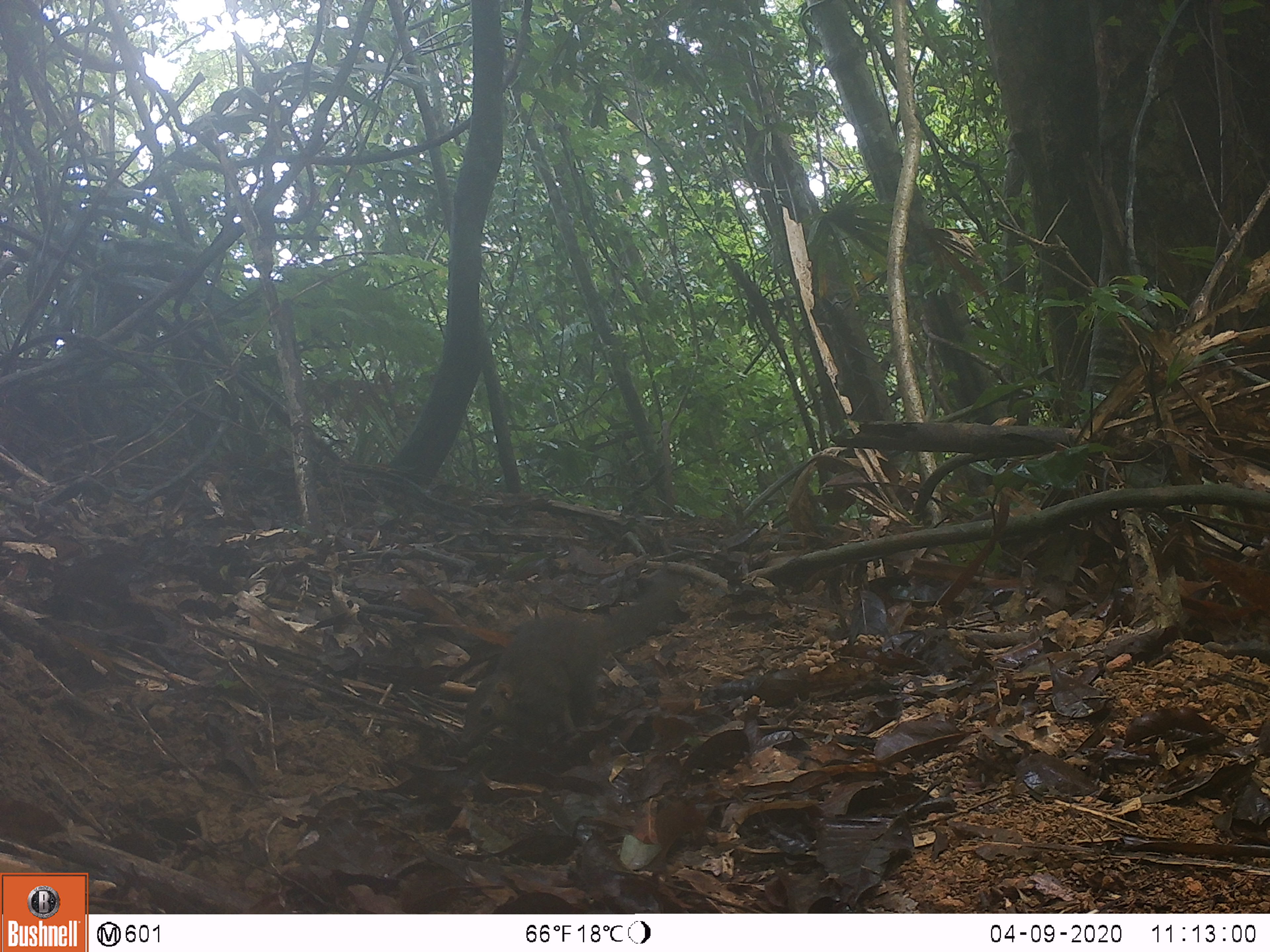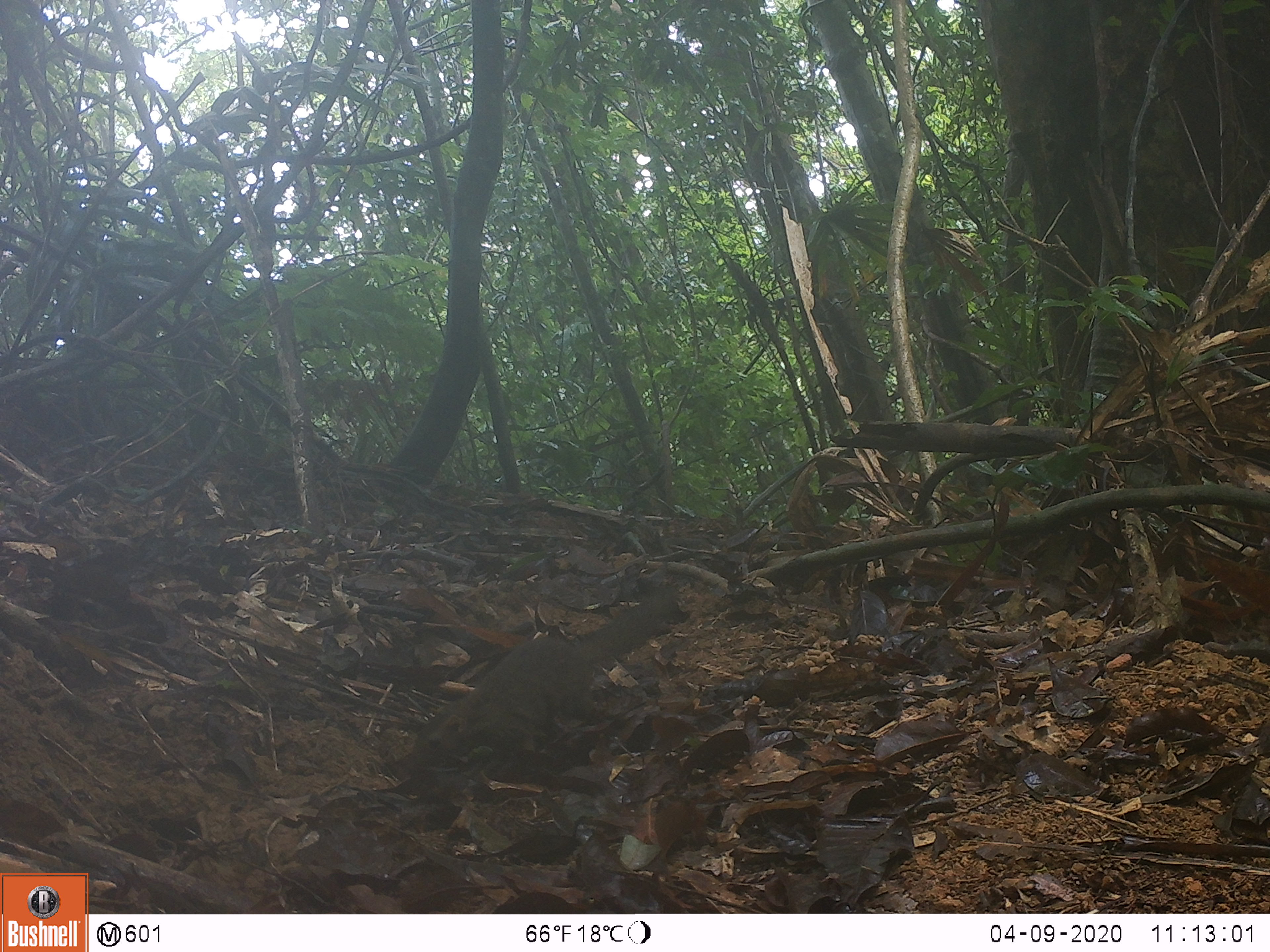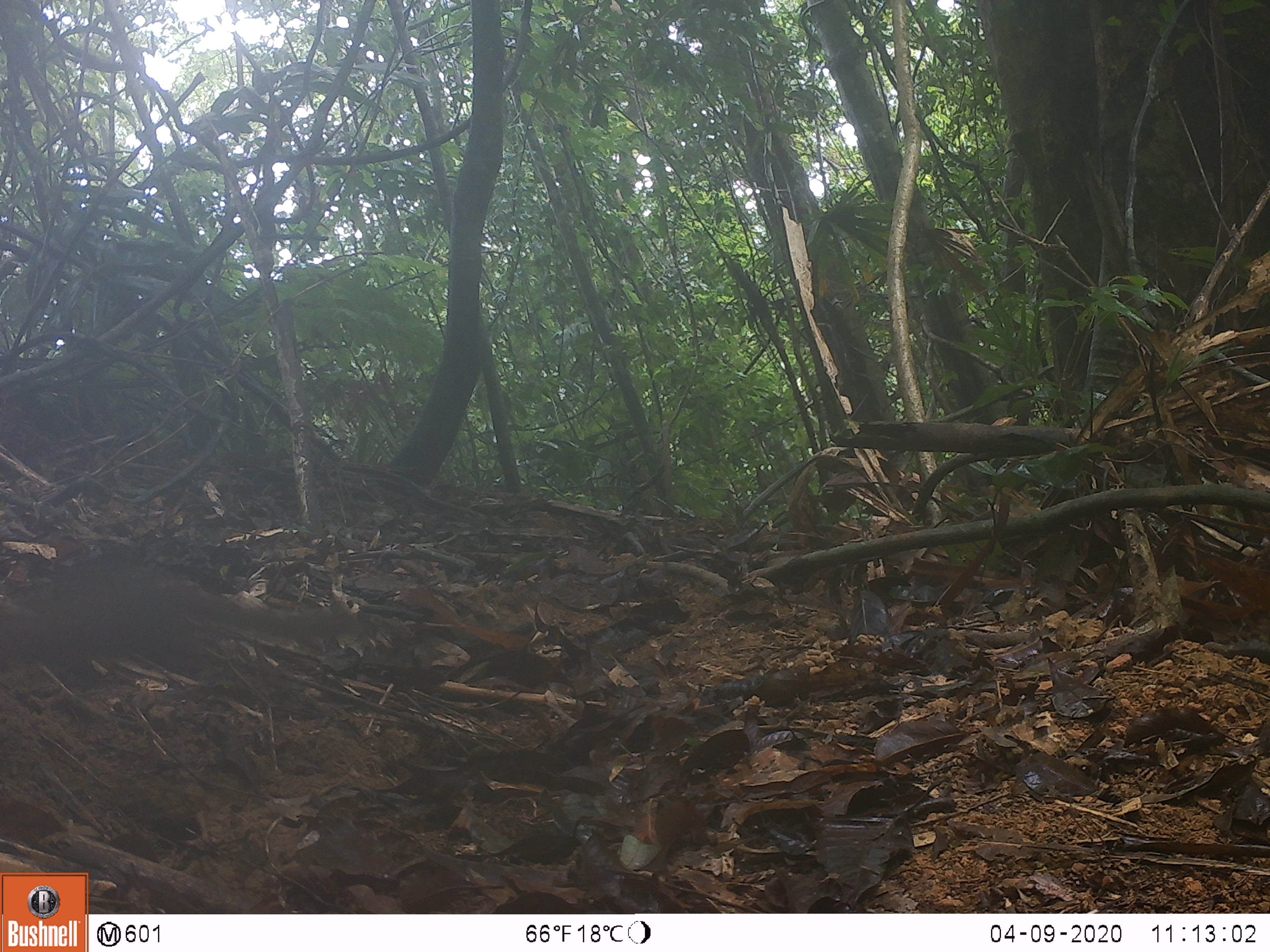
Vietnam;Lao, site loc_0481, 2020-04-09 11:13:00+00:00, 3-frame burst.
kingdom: Animalia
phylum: Chordata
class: Mammalia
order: Scandentia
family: Tupaiidae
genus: Tupaia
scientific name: Tupaia belangeri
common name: northern treeshrew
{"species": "northern treeshrew (Tupaia belangeri)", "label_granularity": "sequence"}